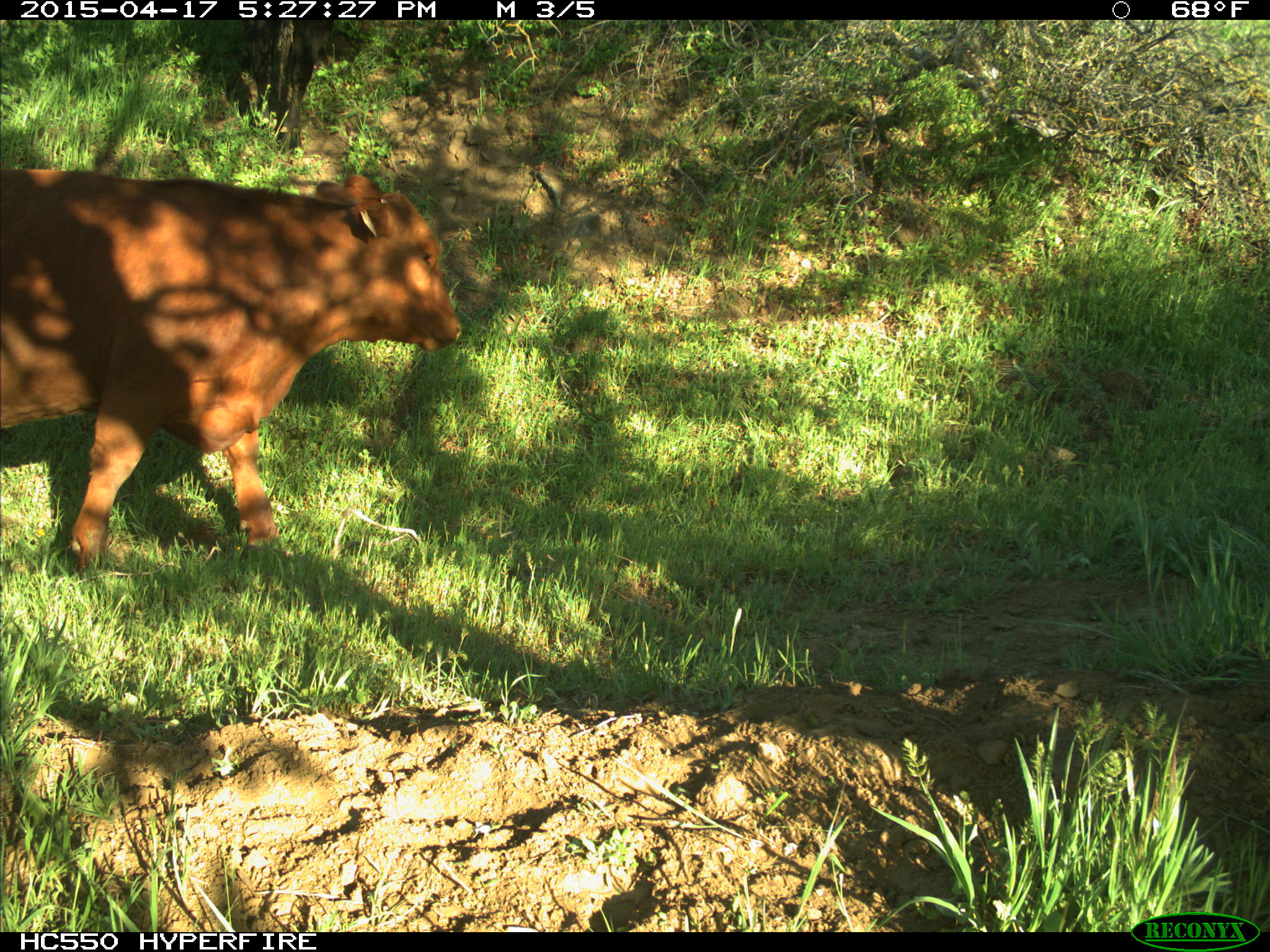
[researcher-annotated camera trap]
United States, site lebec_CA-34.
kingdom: Animalia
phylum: Chordata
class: Mammalia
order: Artiodactyla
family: Bovidae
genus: Bos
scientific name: Bos taurus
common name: domestic cow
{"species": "Bos taurus (domestic cow)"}